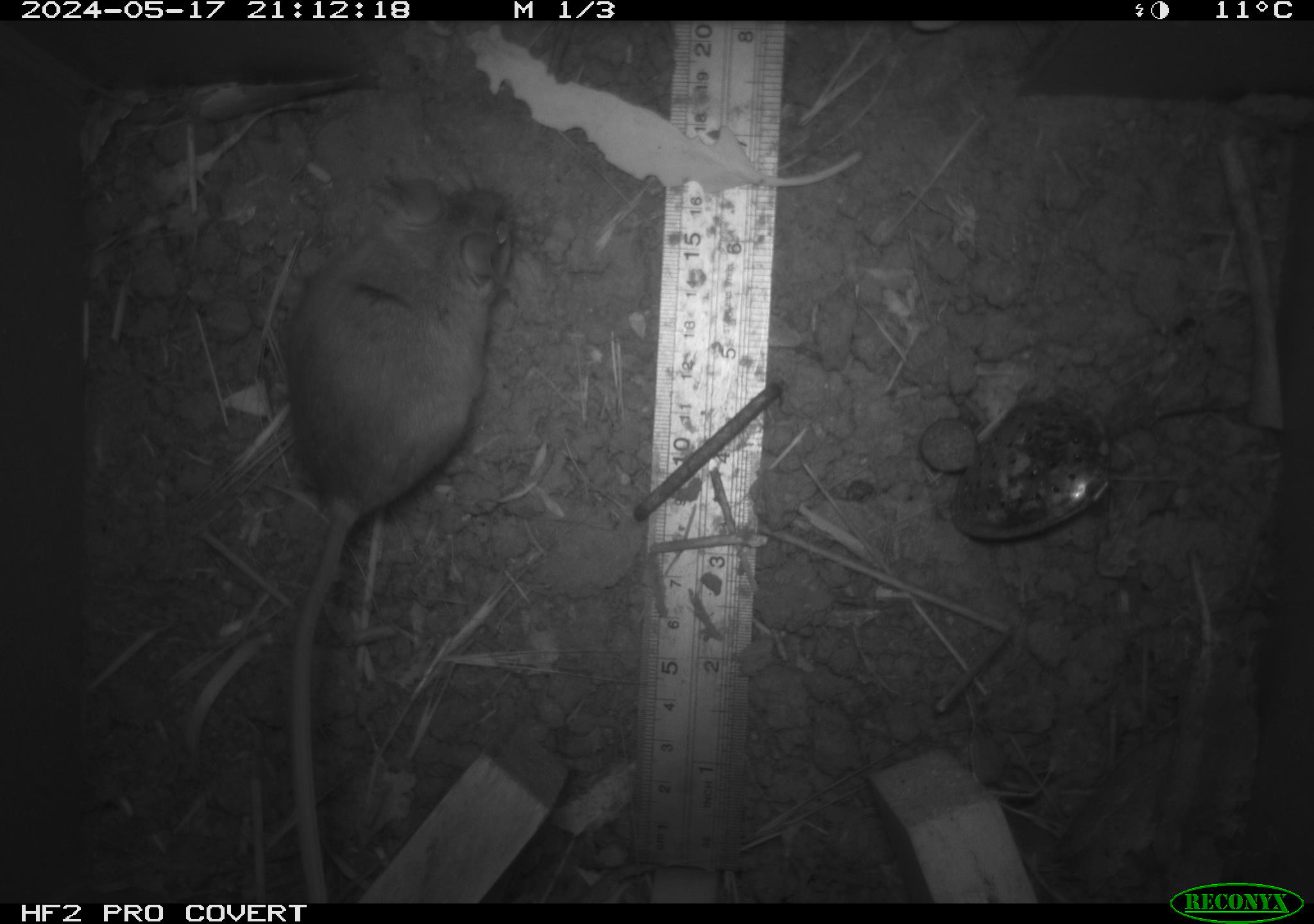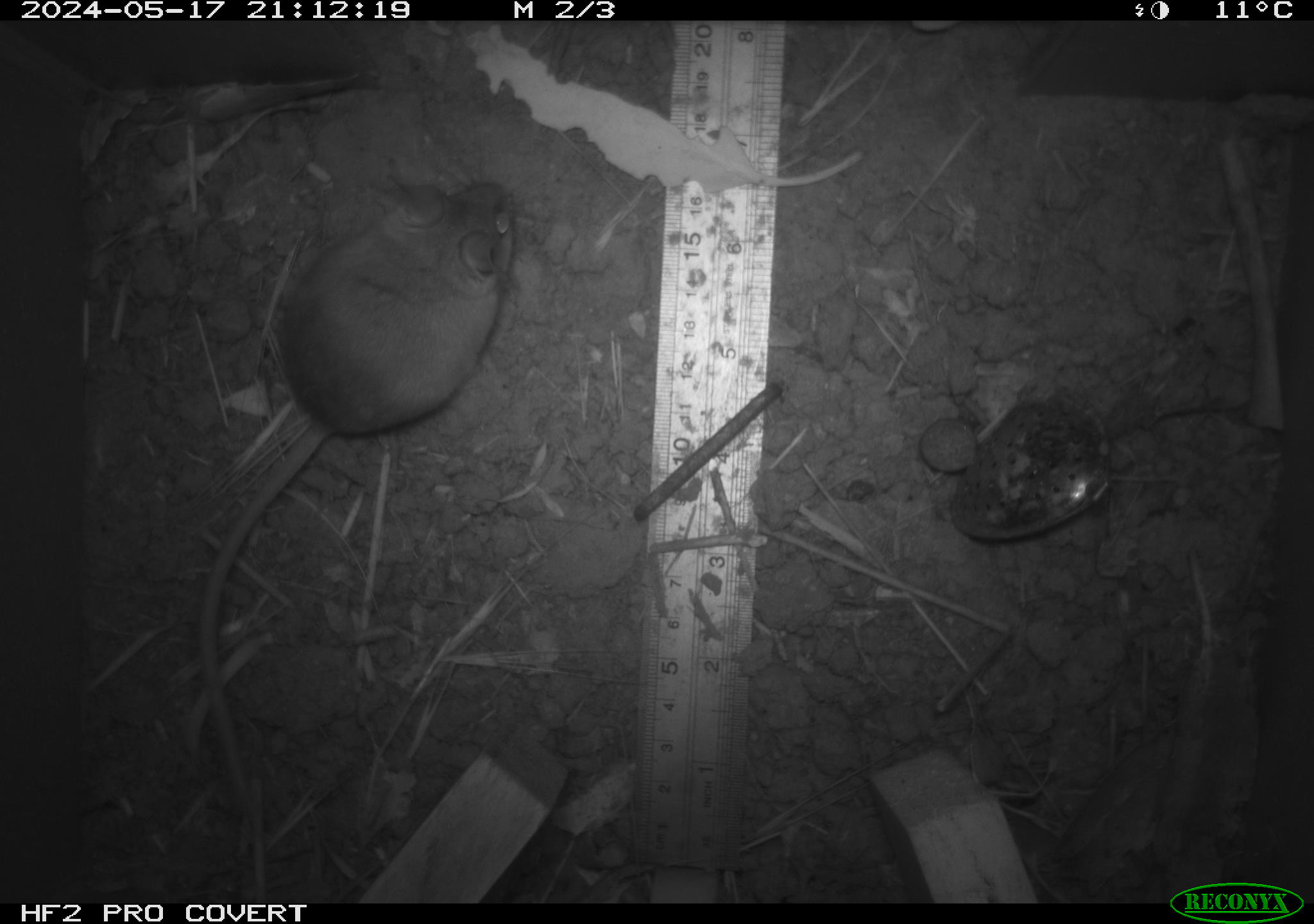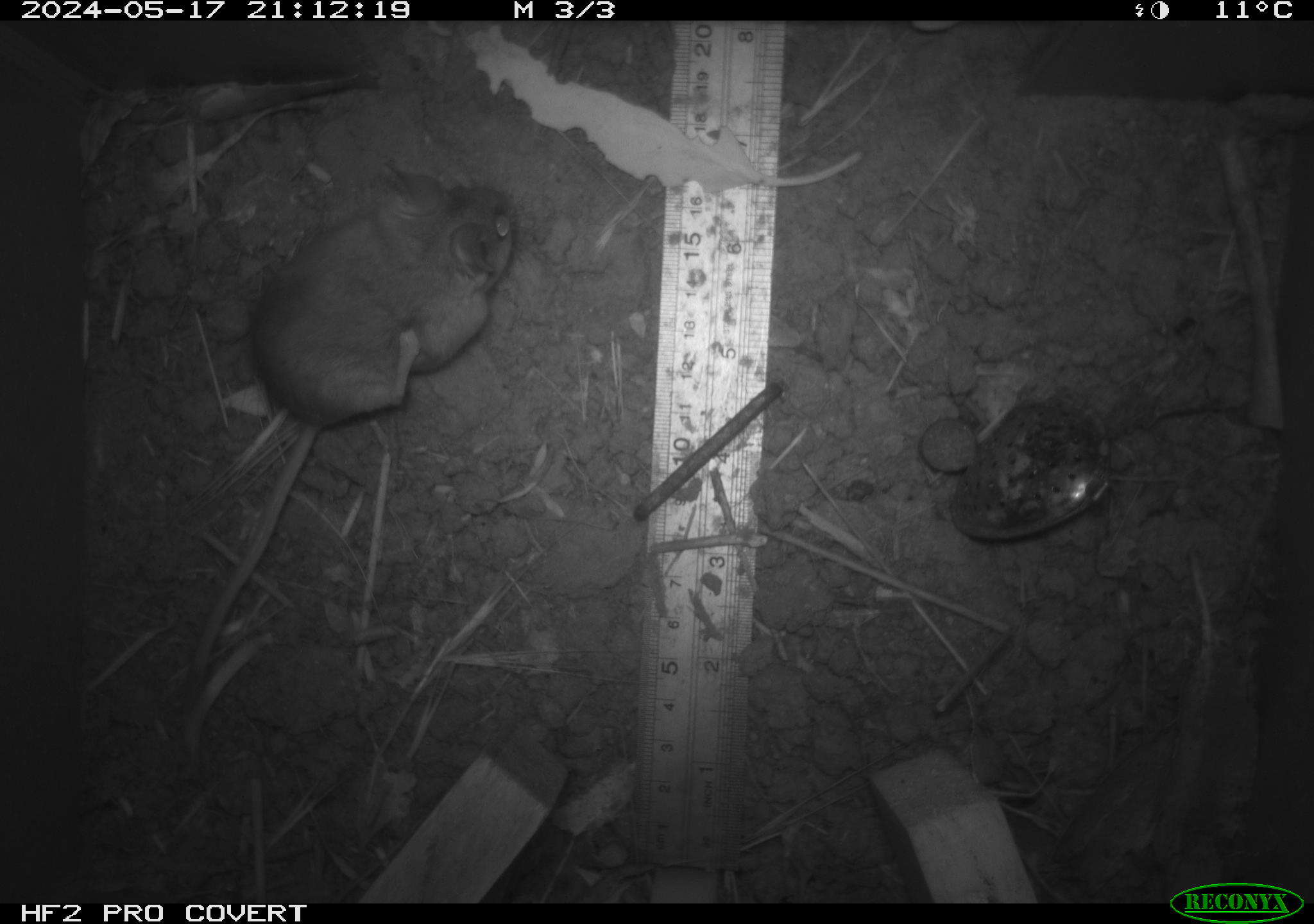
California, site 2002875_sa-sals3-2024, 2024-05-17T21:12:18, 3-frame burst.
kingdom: Animalia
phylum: Chordata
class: Mammalia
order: Rodentia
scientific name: Rodentia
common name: mouse species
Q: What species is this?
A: Mouse species (Rodentia).